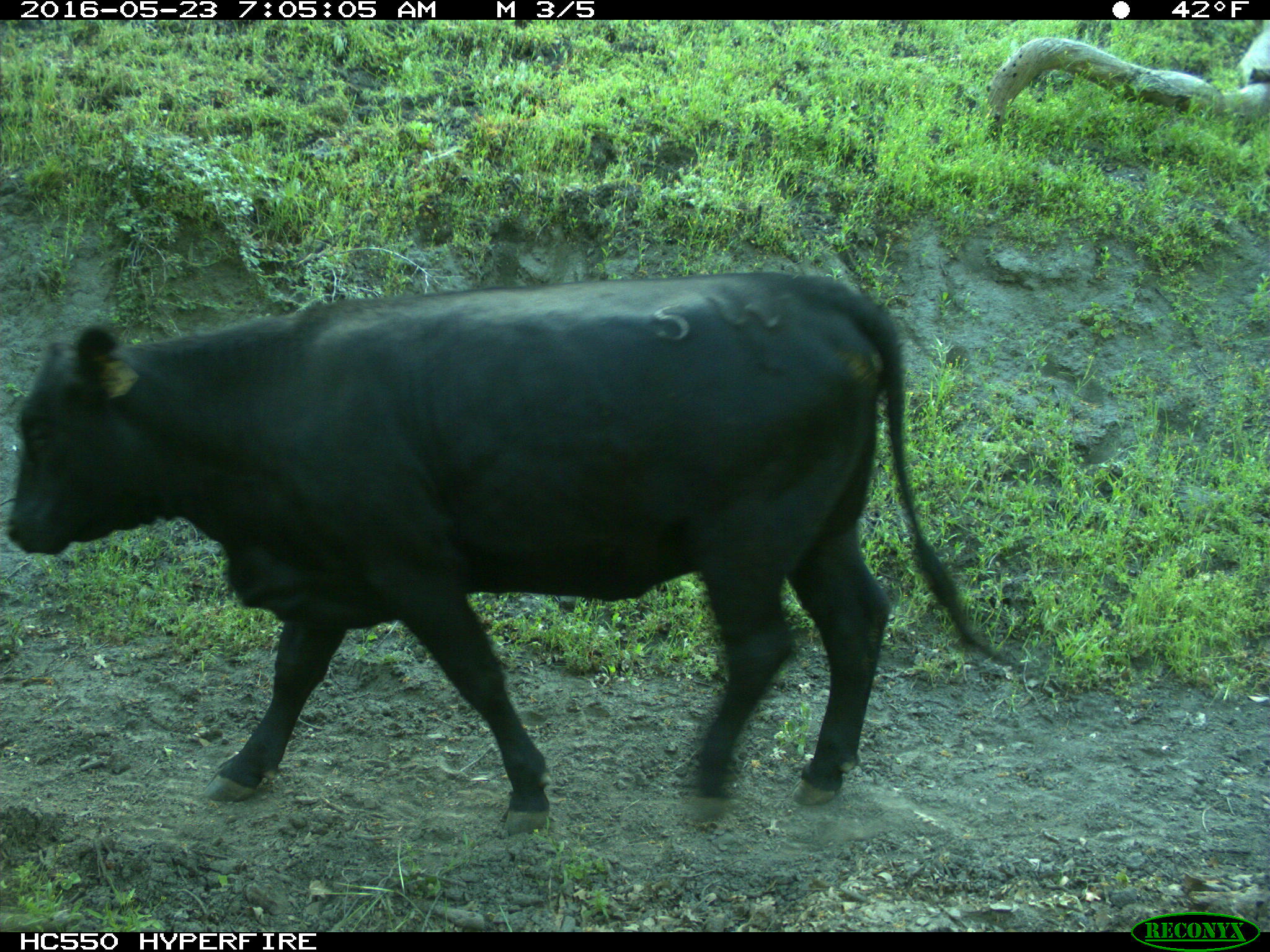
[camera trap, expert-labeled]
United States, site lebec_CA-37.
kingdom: Animalia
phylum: Chordata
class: Mammalia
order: Artiodactyla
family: Bovidae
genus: Bos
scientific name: Bos taurus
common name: domestic cow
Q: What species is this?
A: Bos taurus (domestic cow).